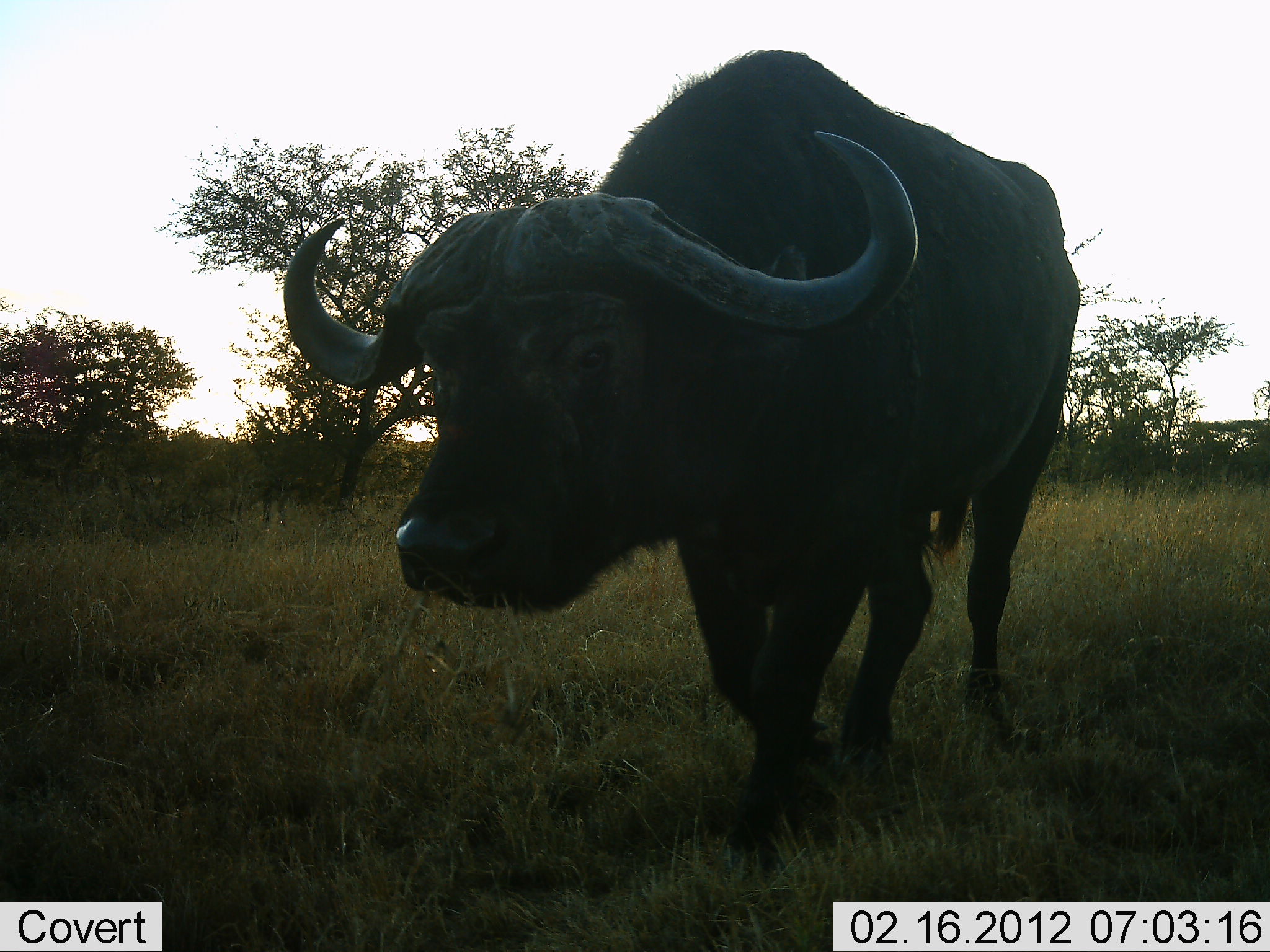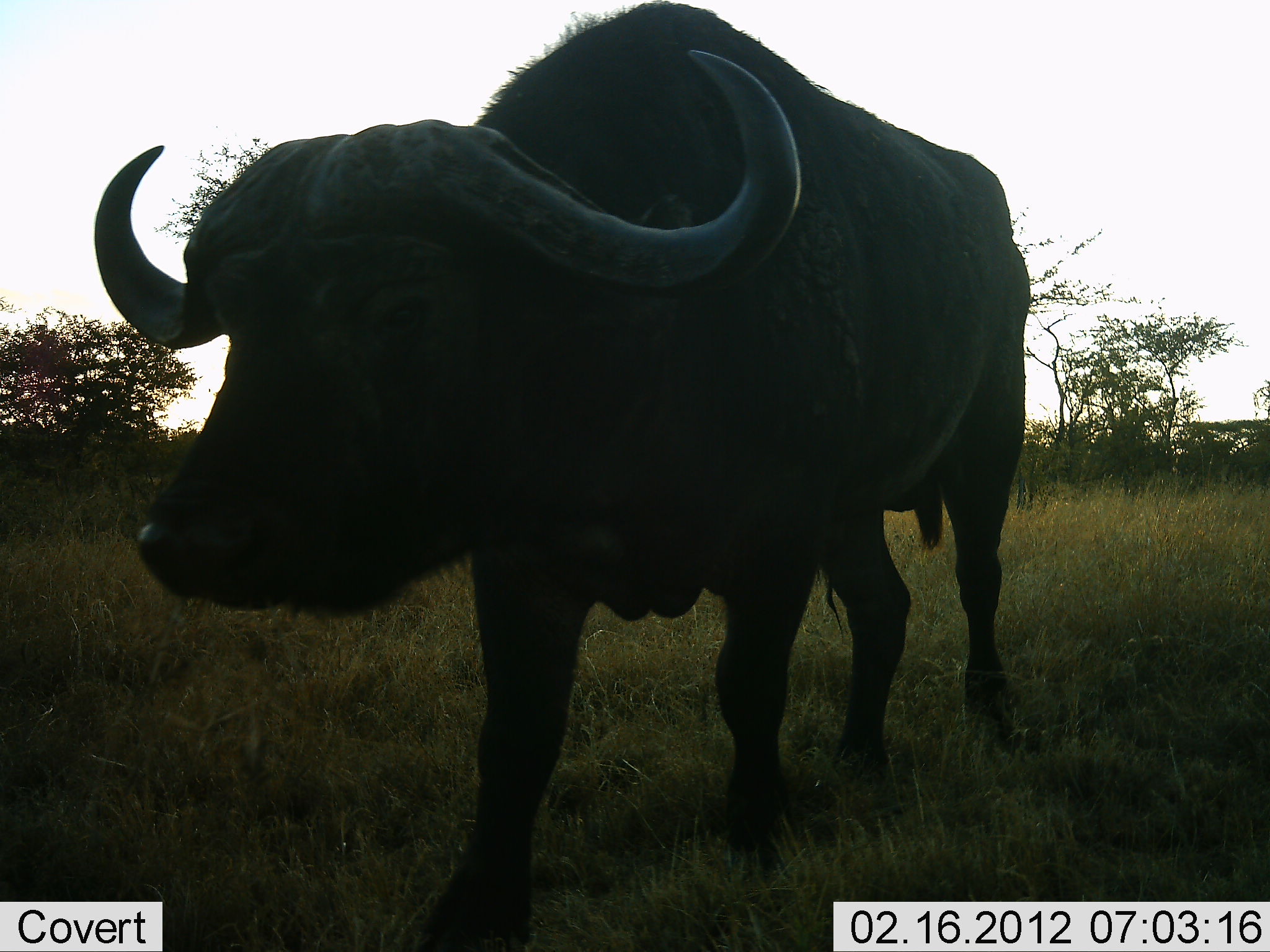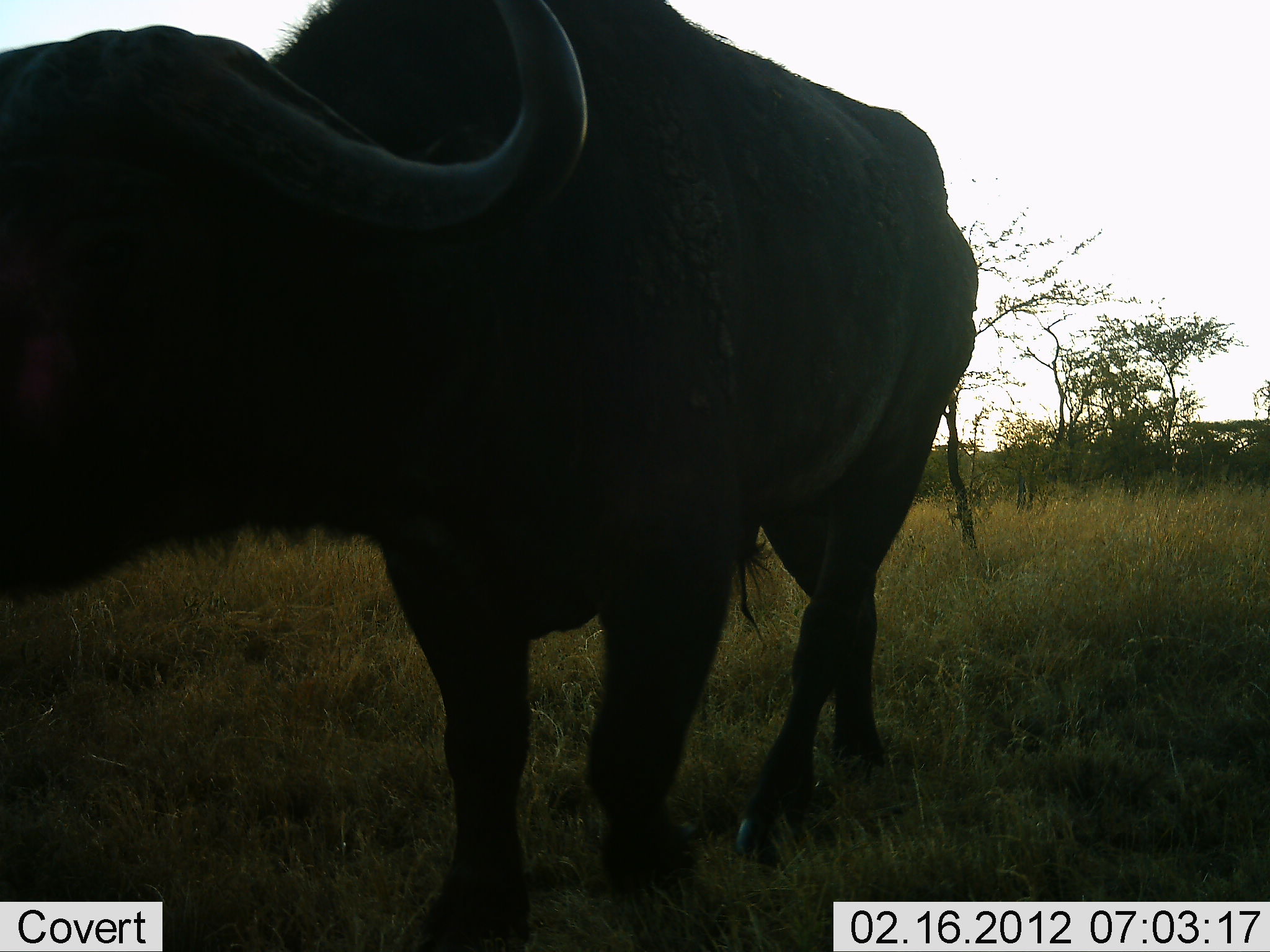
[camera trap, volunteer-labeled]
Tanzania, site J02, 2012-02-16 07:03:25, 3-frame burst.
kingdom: Animalia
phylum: Chordata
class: Mammalia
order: Artiodactyla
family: Bovidae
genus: Syncerus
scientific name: Syncerus caffer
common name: cape buffalo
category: buffalo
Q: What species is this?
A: Buffalo (cape buffalo) (Syncerus caffer).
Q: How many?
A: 1.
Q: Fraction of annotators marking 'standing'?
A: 17%.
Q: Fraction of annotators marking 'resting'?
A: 0%.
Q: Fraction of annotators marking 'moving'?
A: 83%.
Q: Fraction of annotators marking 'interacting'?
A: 0%.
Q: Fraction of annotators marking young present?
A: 0%.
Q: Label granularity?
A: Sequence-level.